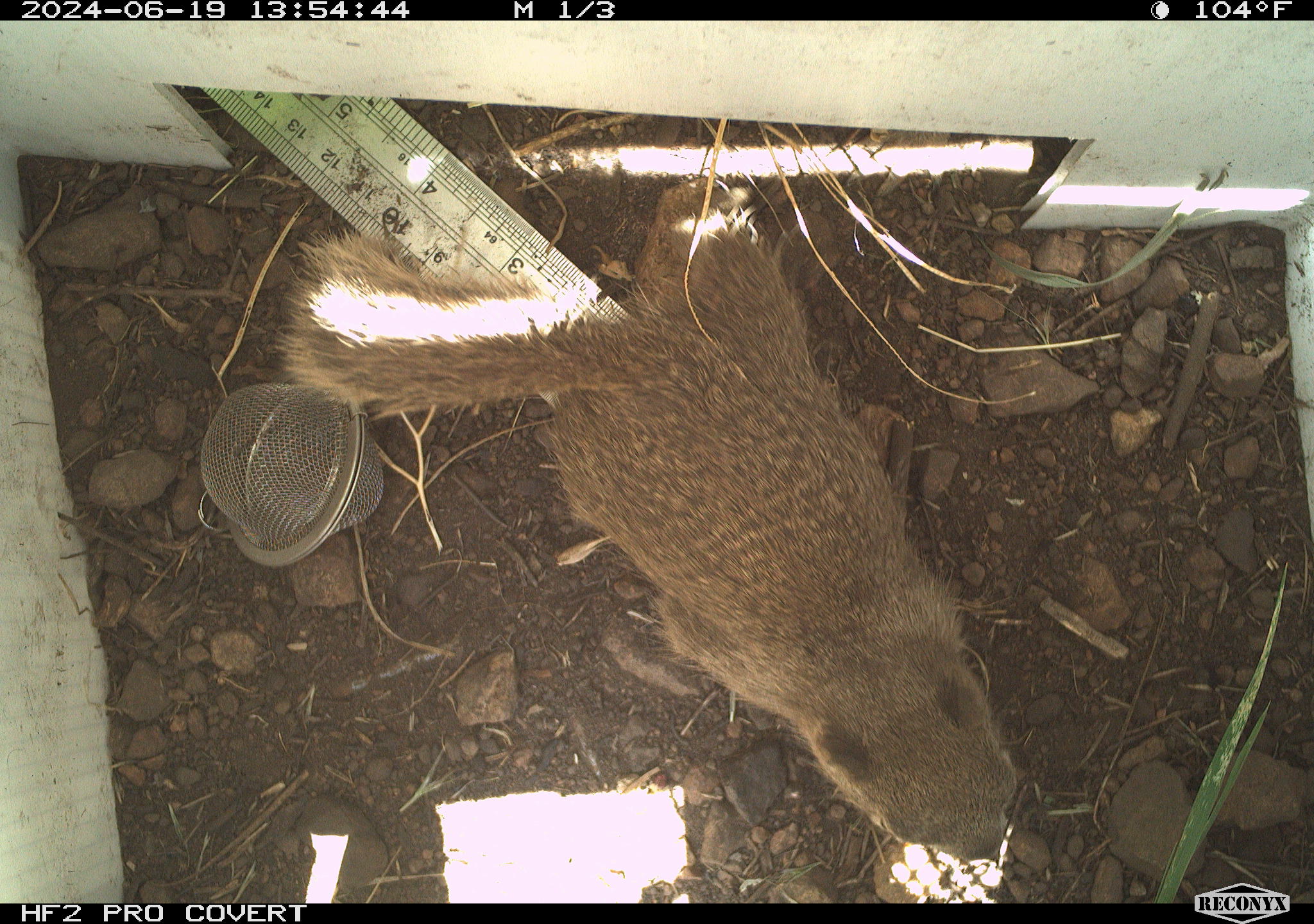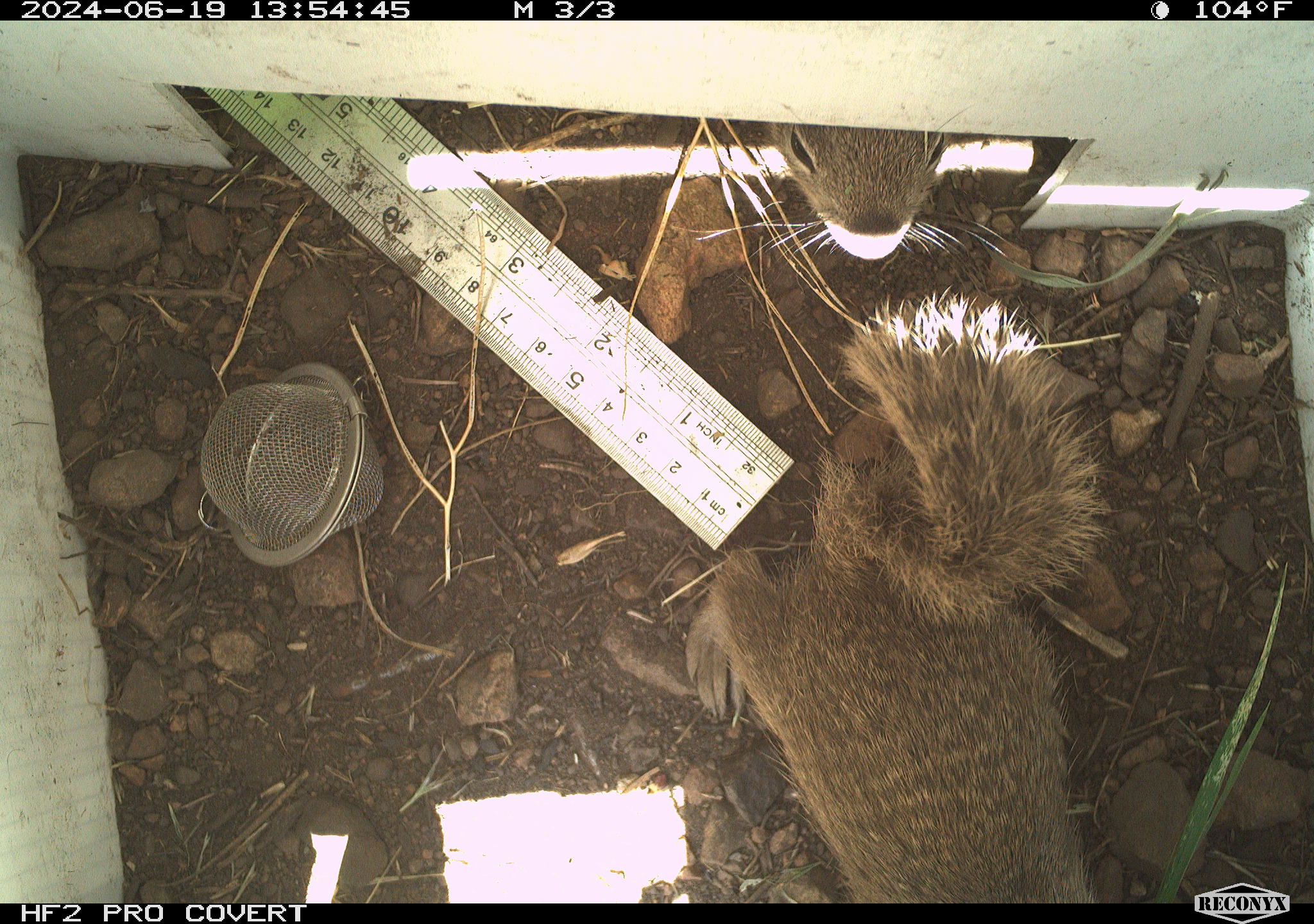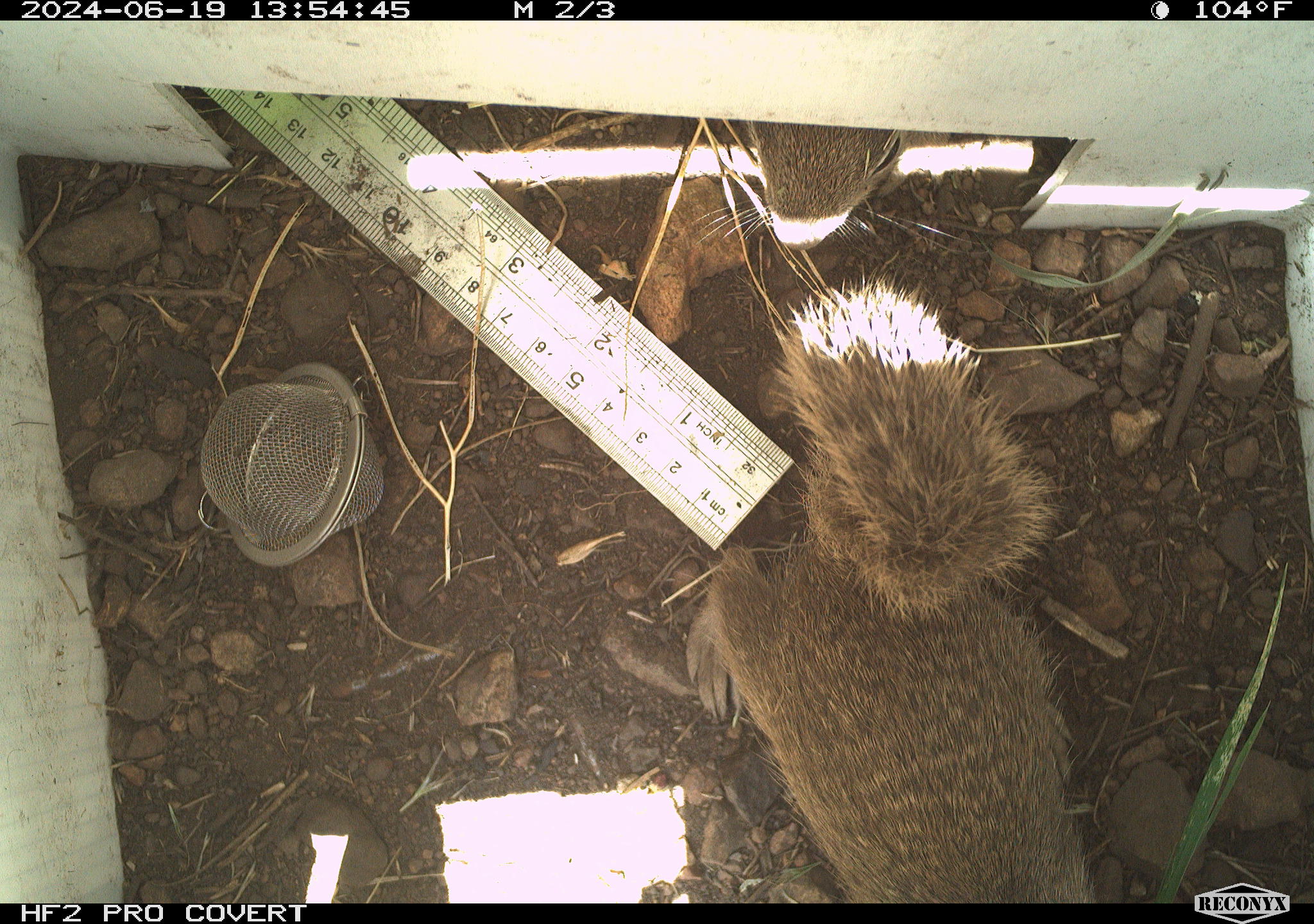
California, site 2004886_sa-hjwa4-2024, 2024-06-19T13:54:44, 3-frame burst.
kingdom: Animalia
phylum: Chordata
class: Mammalia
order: Rodentia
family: Sciuridae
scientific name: Sciuridae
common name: squirrels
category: sciuridae family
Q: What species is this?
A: Sciuridae family (squirrels) (Sciuridae).